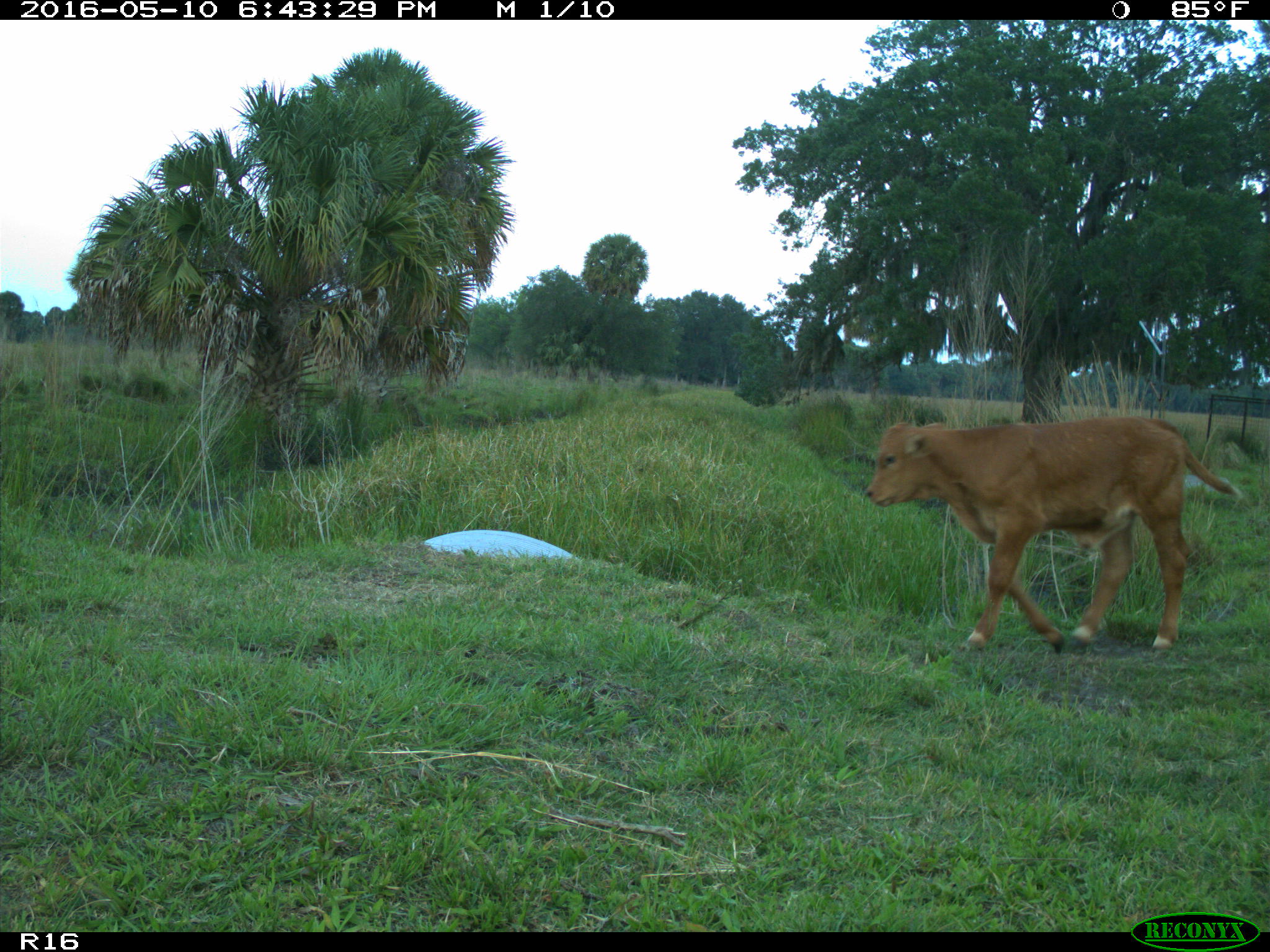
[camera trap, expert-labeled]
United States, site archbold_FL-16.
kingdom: Animalia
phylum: Chordata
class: Mammalia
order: Artiodactyla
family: Bovidae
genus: Bos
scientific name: Bos taurus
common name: domestic cow